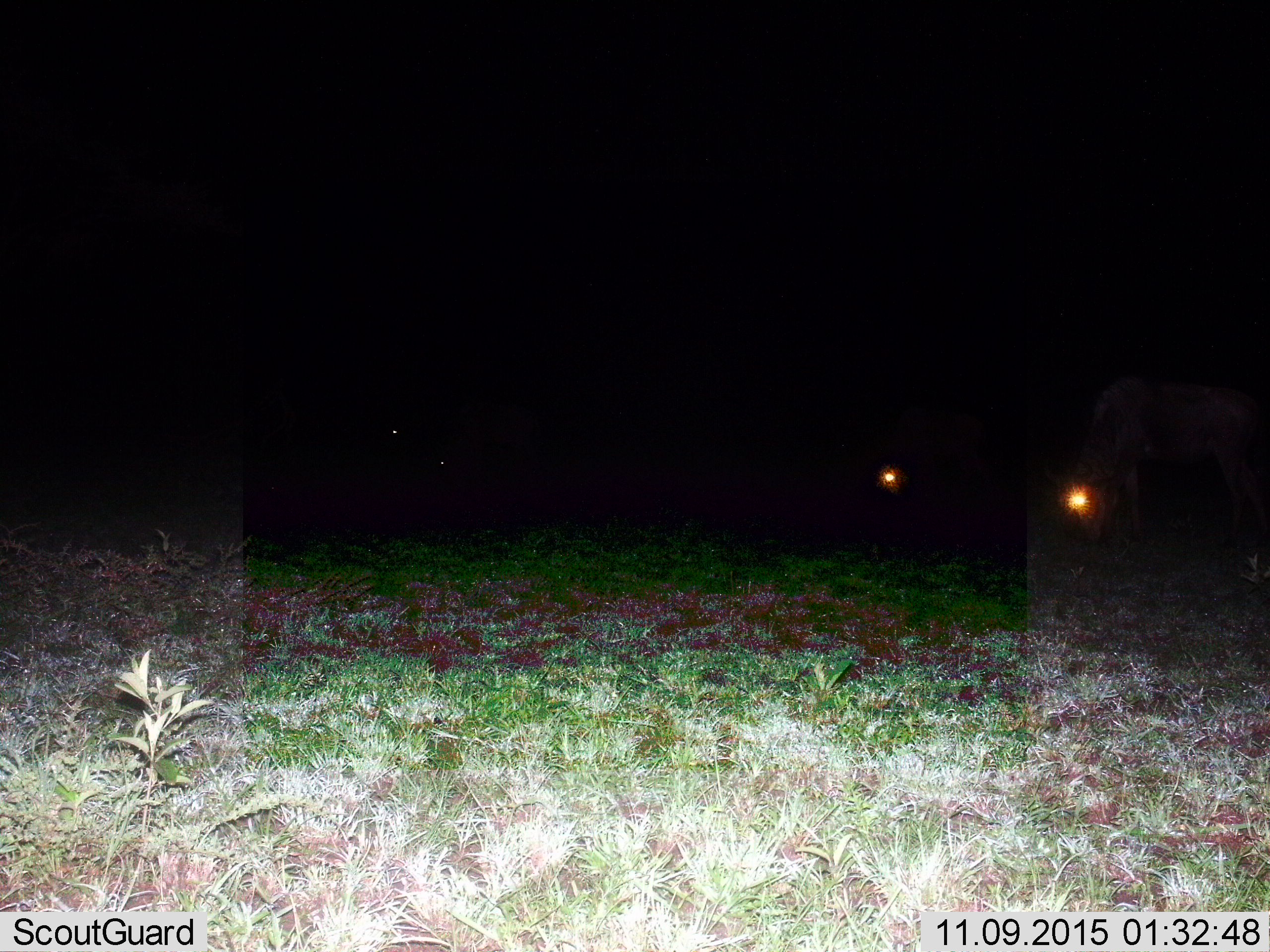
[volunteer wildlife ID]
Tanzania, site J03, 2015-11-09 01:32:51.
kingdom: Animalia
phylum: Chordata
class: Mammalia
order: Artiodactyla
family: Bovidae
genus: Connochaetes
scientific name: Connochaetes taurinus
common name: blue wildebeest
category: wildebeest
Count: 3.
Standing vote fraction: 33%.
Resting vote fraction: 0%.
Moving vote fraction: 0%.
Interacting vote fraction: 0%.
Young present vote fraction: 0%.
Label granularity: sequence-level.